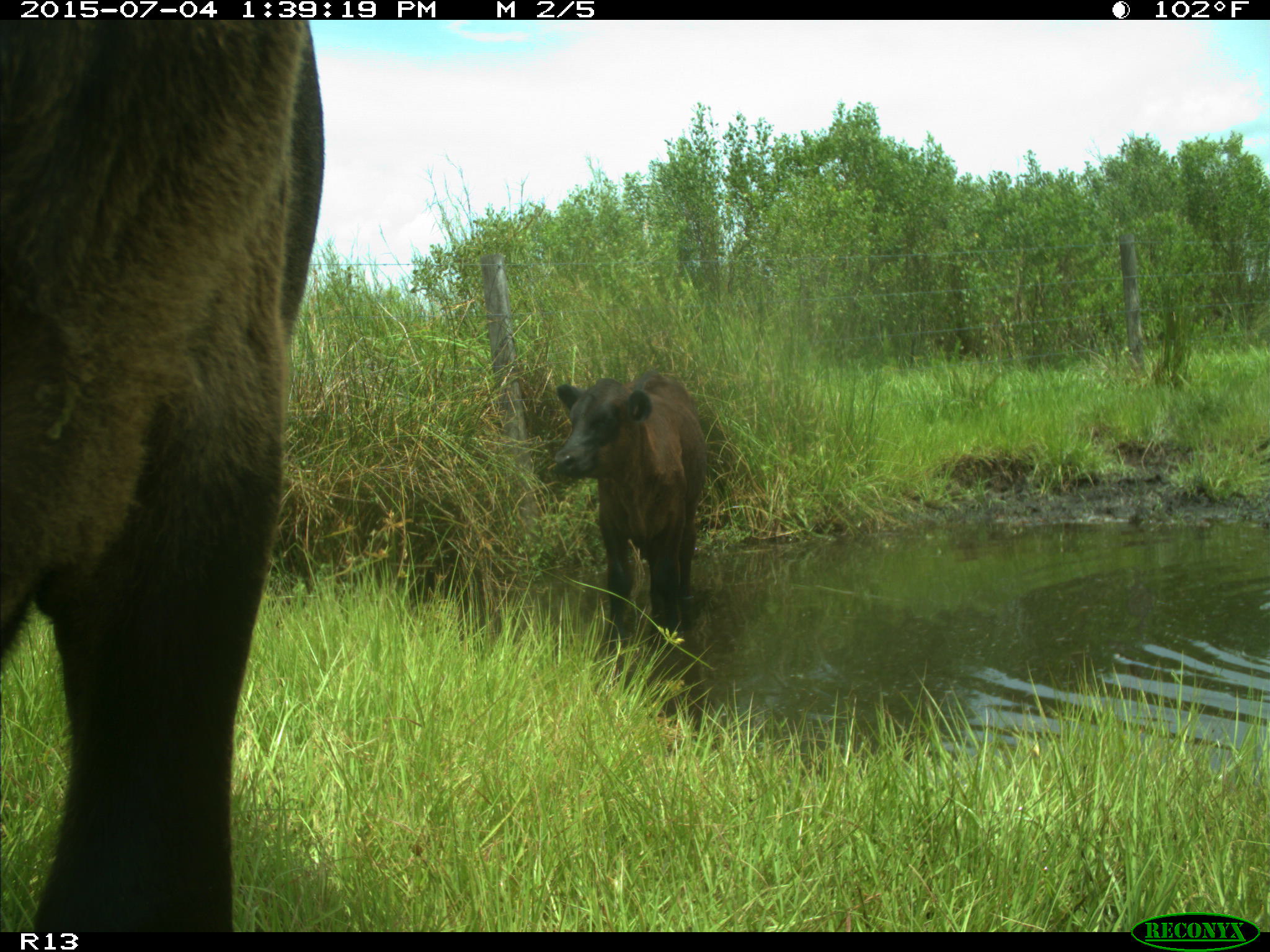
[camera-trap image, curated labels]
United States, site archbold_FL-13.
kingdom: Animalia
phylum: Chordata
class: Mammalia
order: Artiodactyla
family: Bovidae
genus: Bos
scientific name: Bos taurus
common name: domestic cow